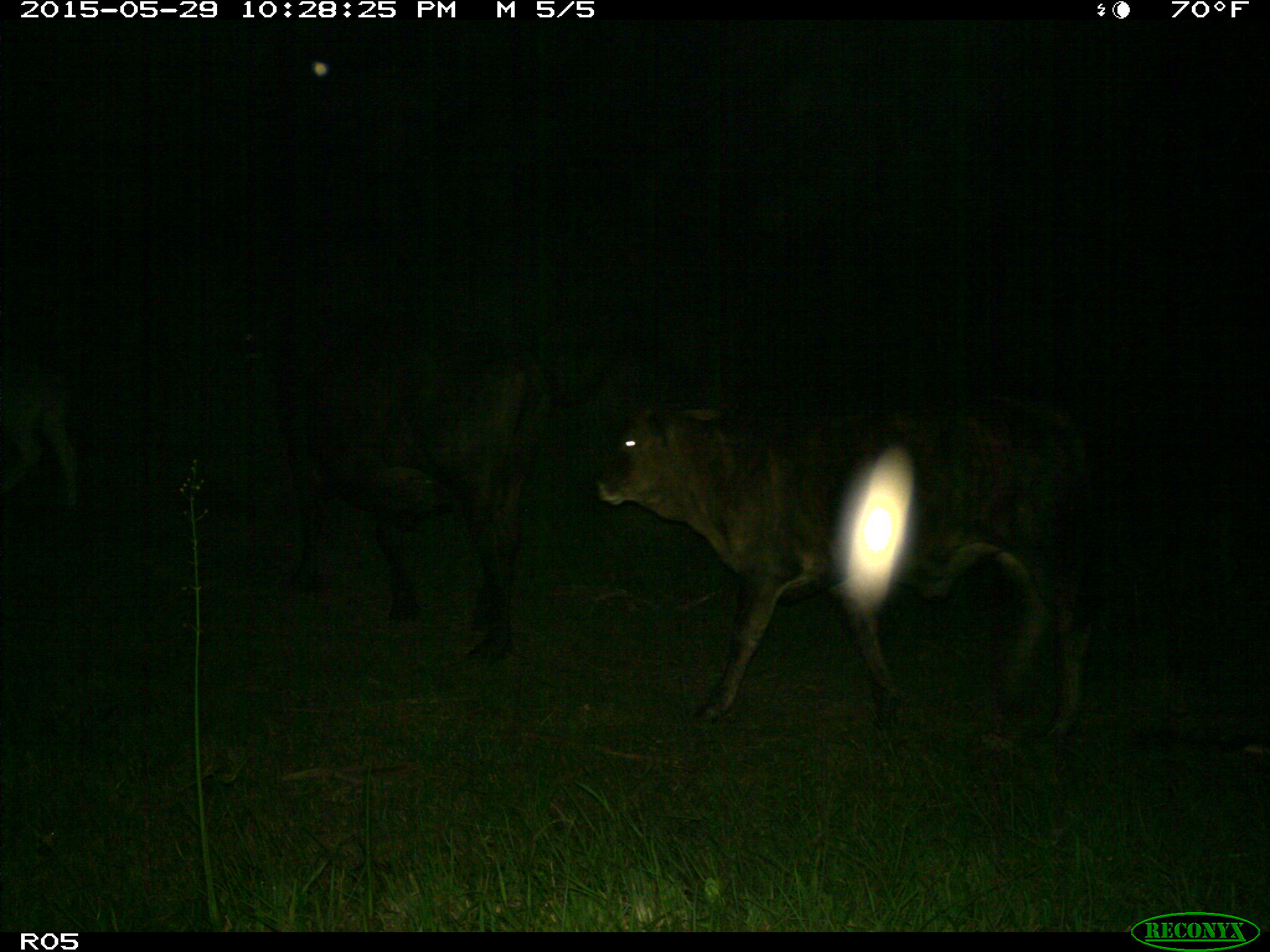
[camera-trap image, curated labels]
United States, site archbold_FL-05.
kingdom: Animalia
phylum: Chordata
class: Mammalia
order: Artiodactyla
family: Bovidae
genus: Bos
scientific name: Bos taurus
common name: domestic cow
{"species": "Bos taurus (domestic cow)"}